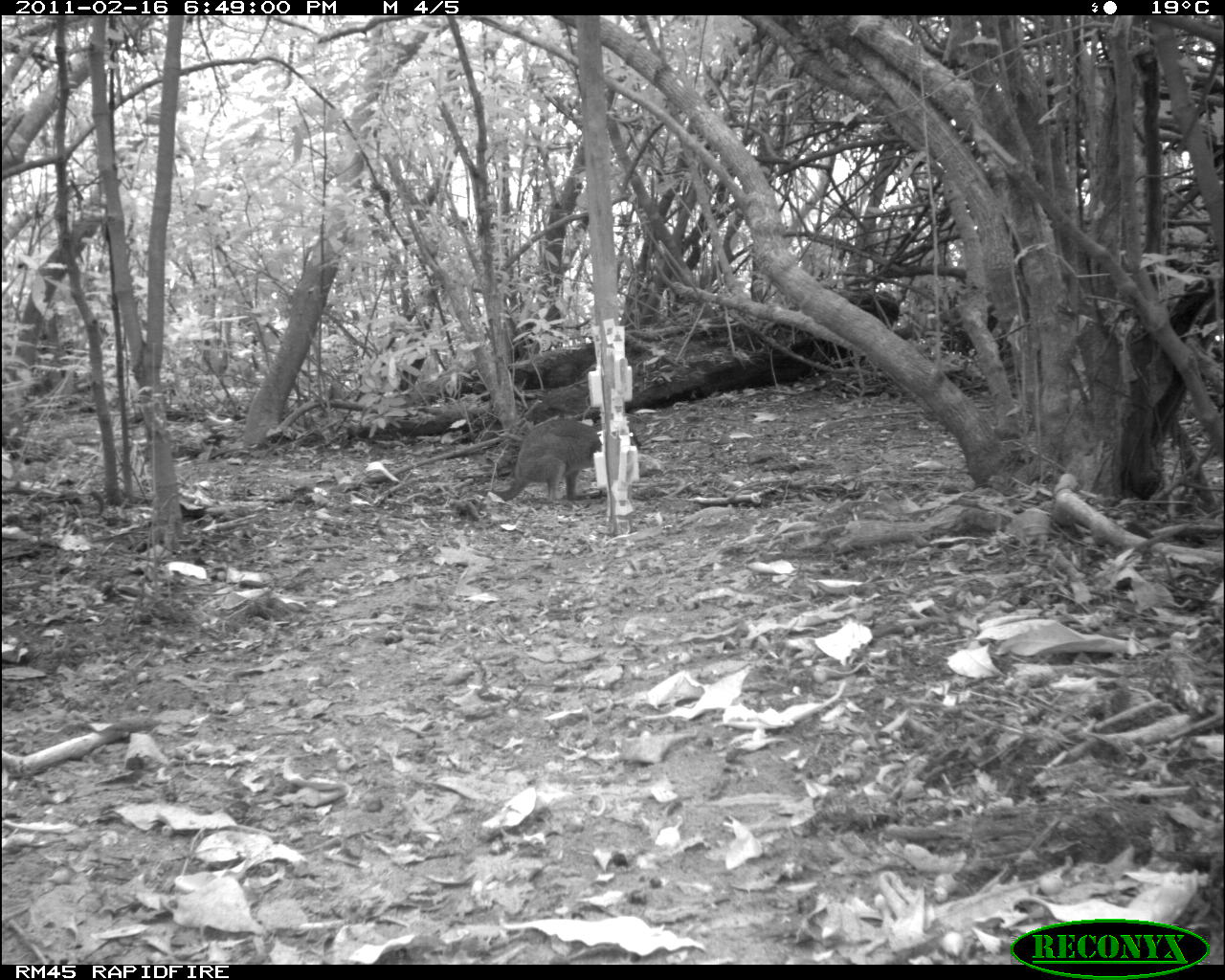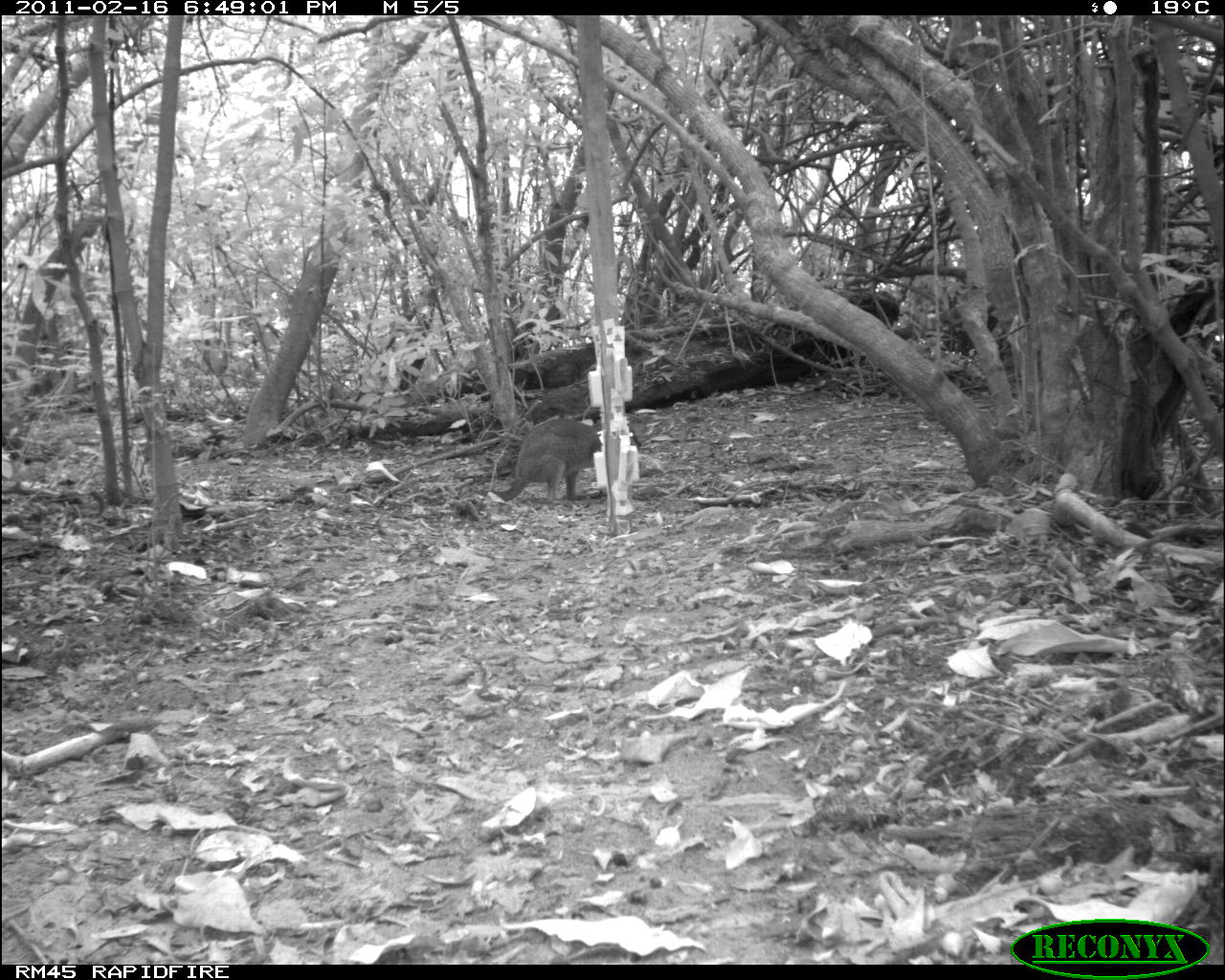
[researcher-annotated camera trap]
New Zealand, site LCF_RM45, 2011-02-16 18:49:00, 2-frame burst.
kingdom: Animalia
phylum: Chordata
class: Mammalia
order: Diprotodontia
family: Macropodidae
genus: Notamacropus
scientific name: Notamacropus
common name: wallaby